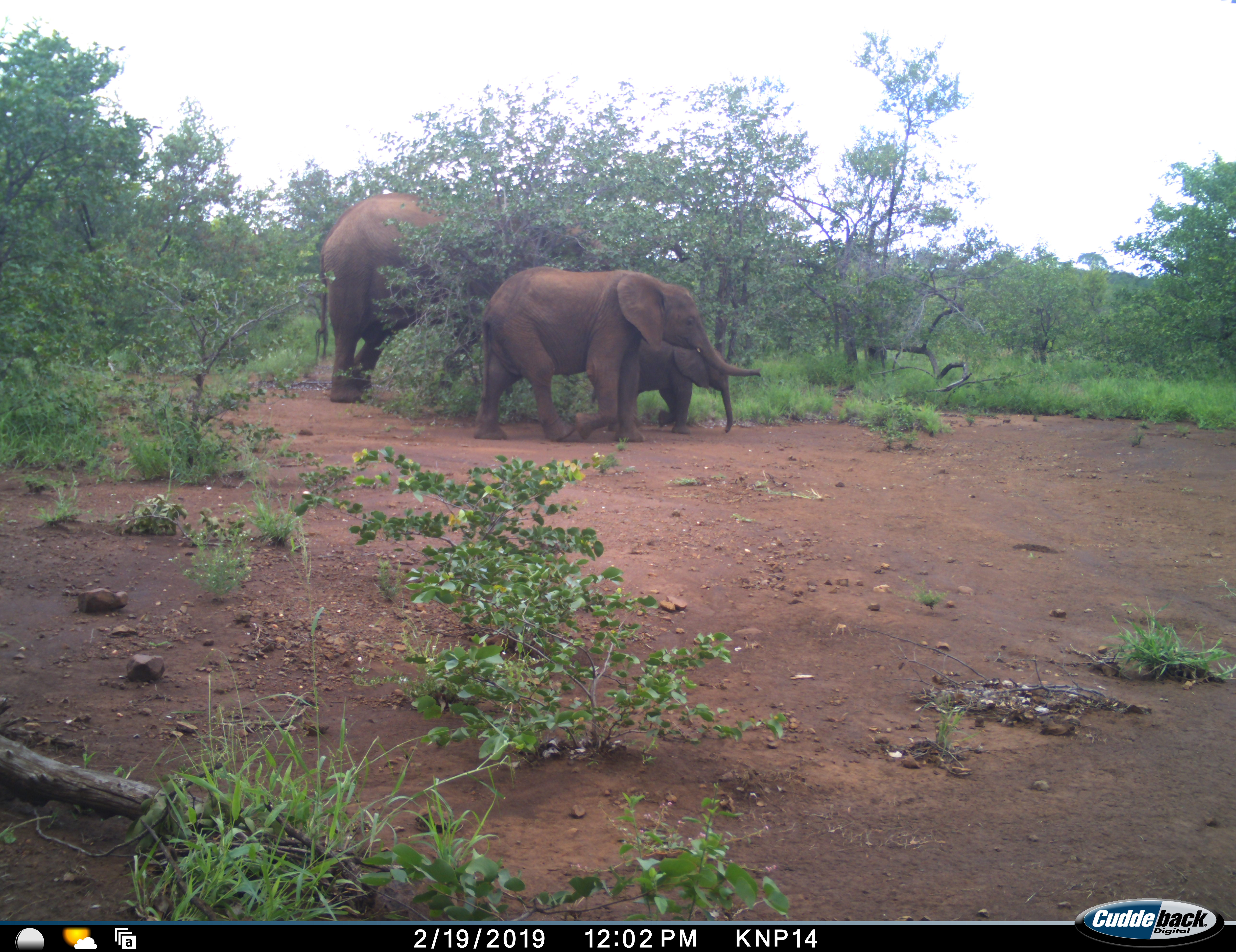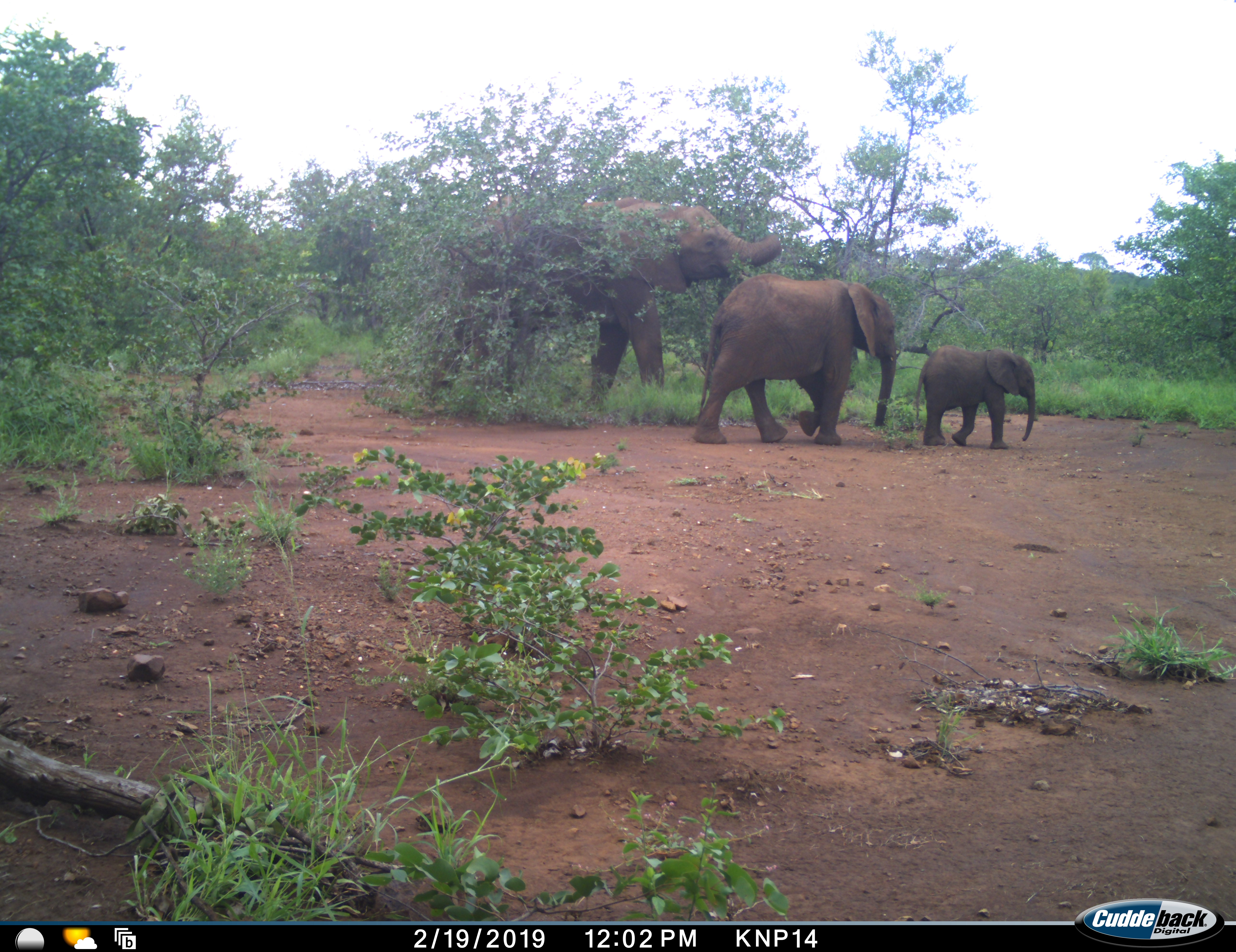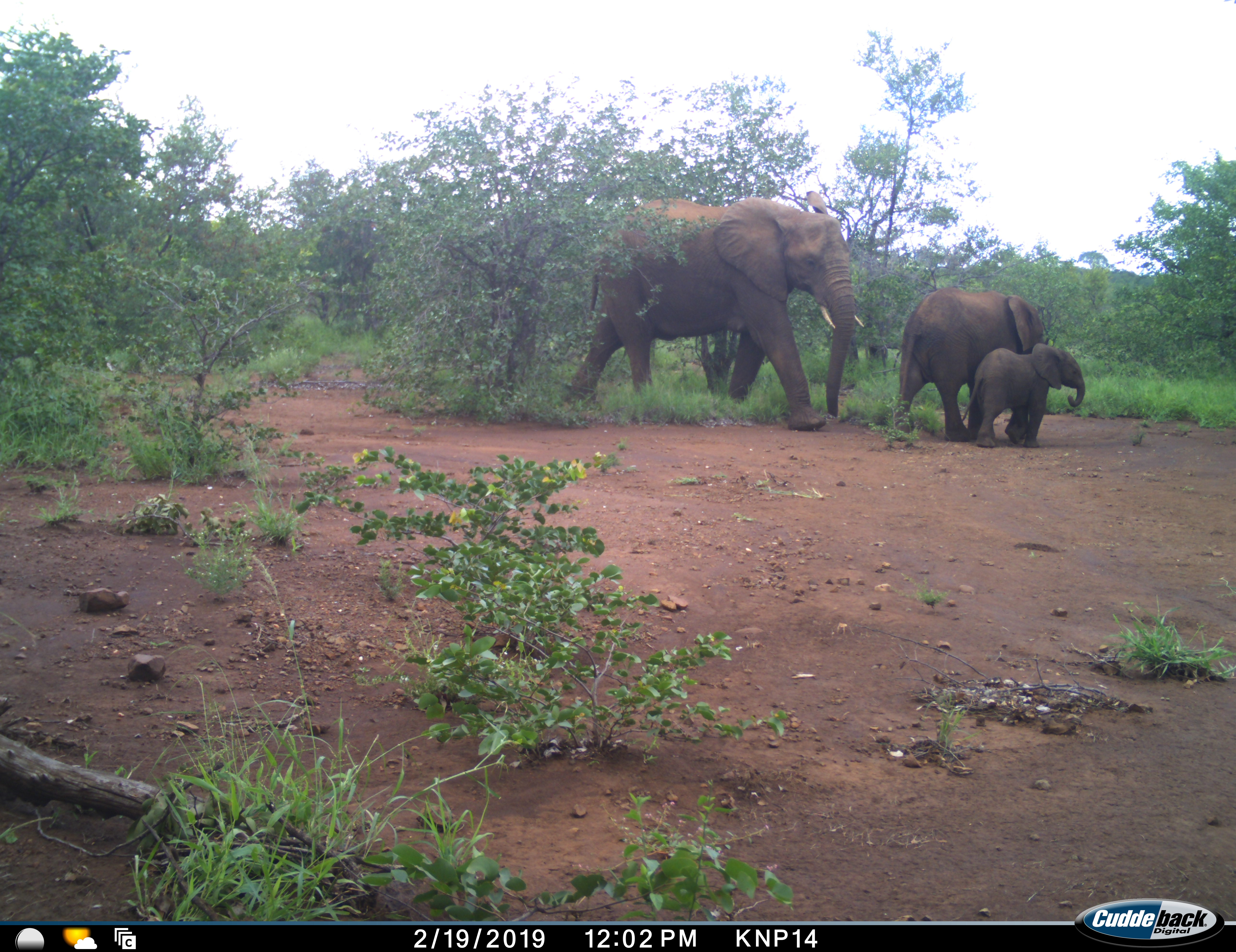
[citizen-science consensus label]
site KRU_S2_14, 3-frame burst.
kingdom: Animalia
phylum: Chordata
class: Mammalia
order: Proboscidea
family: Elephantidae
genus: Loxodonta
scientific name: Loxodonta africana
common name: african bush elephant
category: elephant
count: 3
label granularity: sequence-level